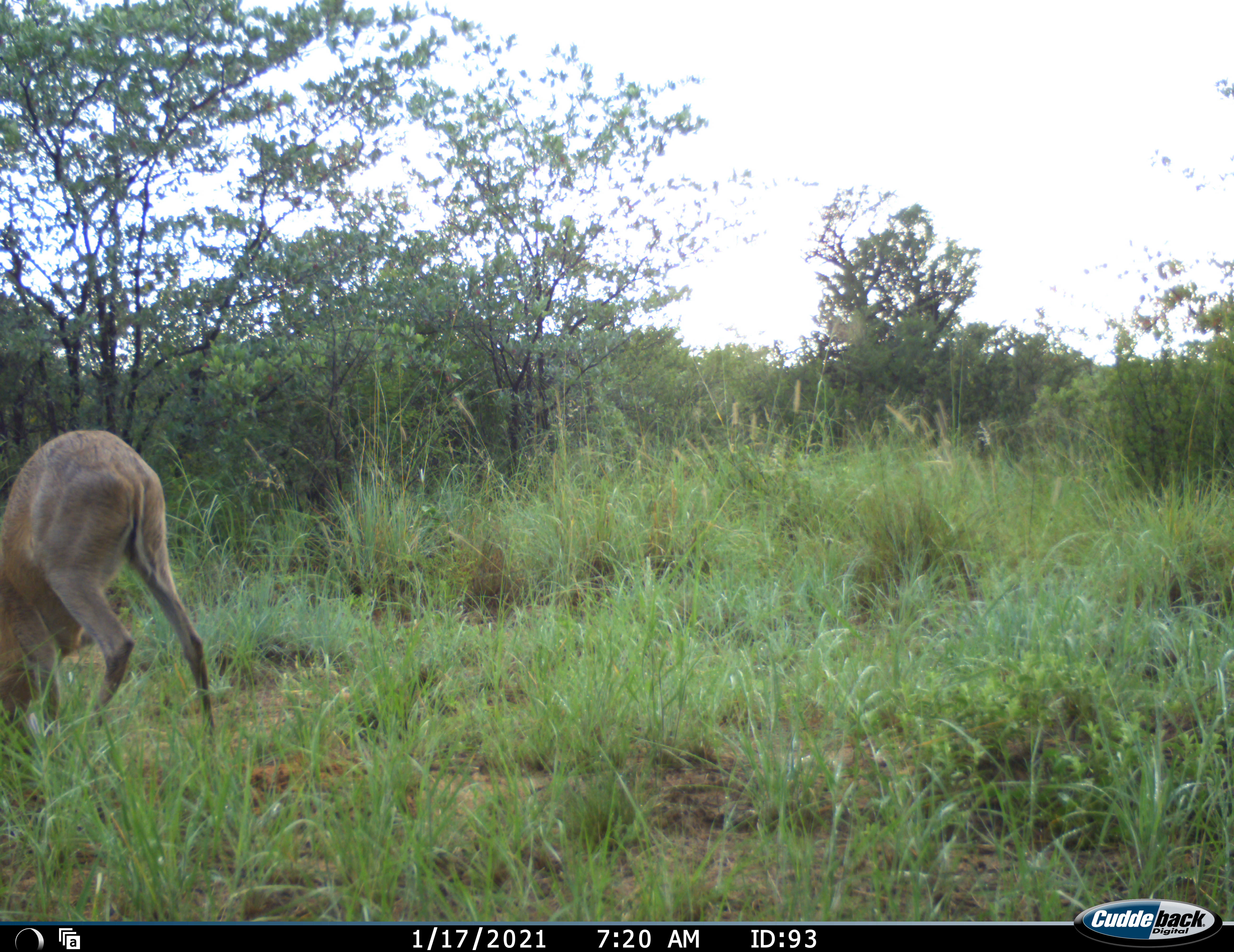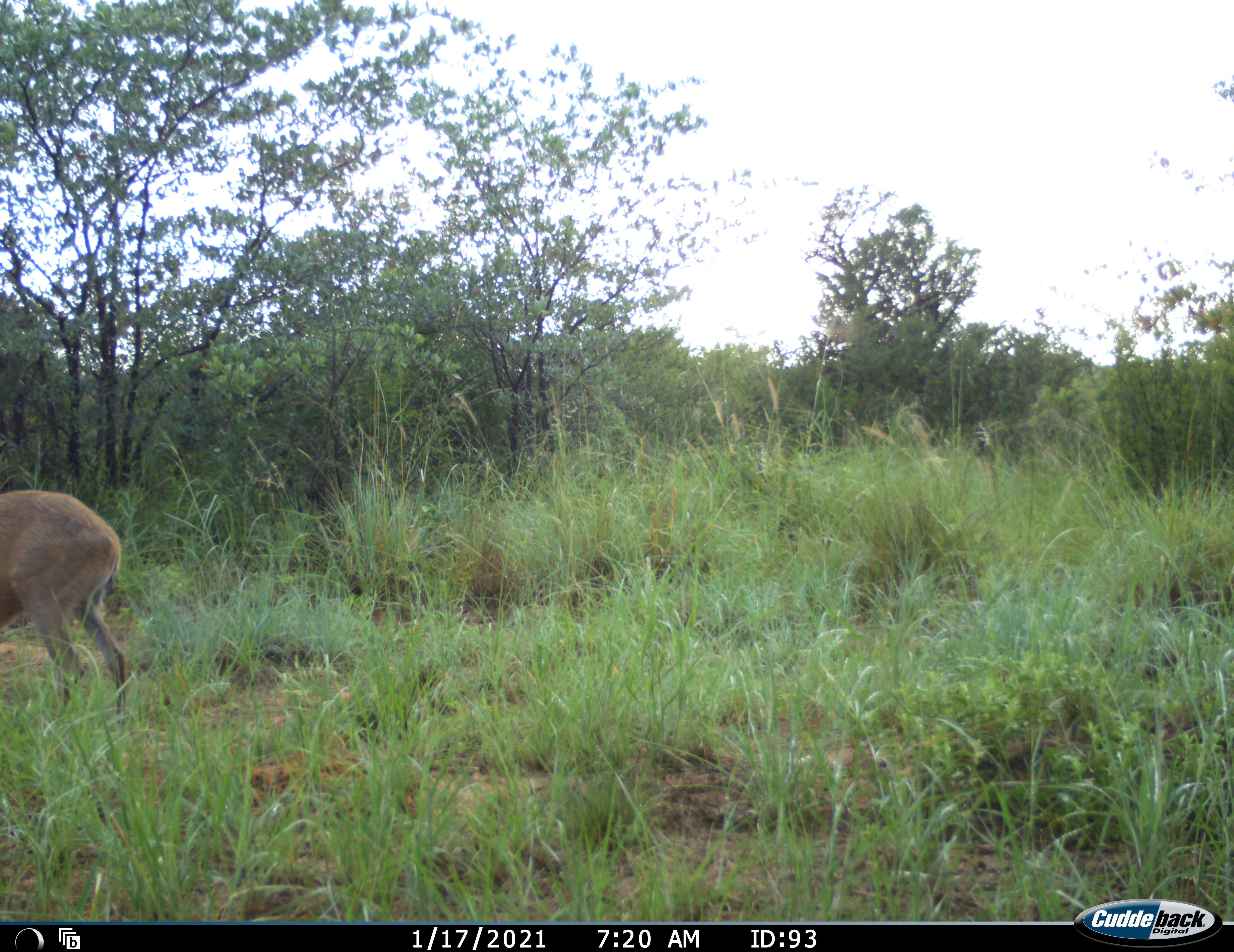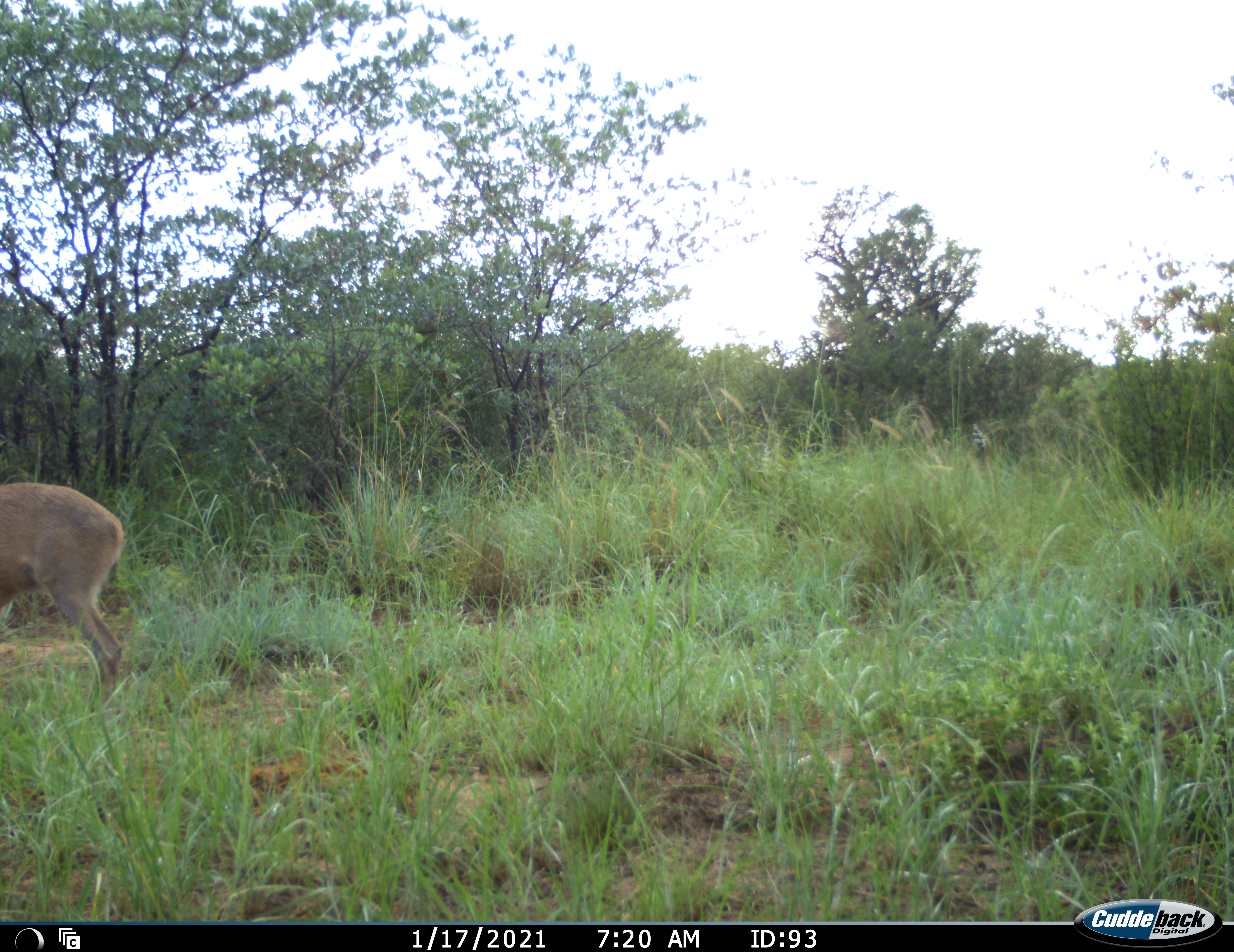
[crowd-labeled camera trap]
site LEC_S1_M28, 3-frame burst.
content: unidentified animal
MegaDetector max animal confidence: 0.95